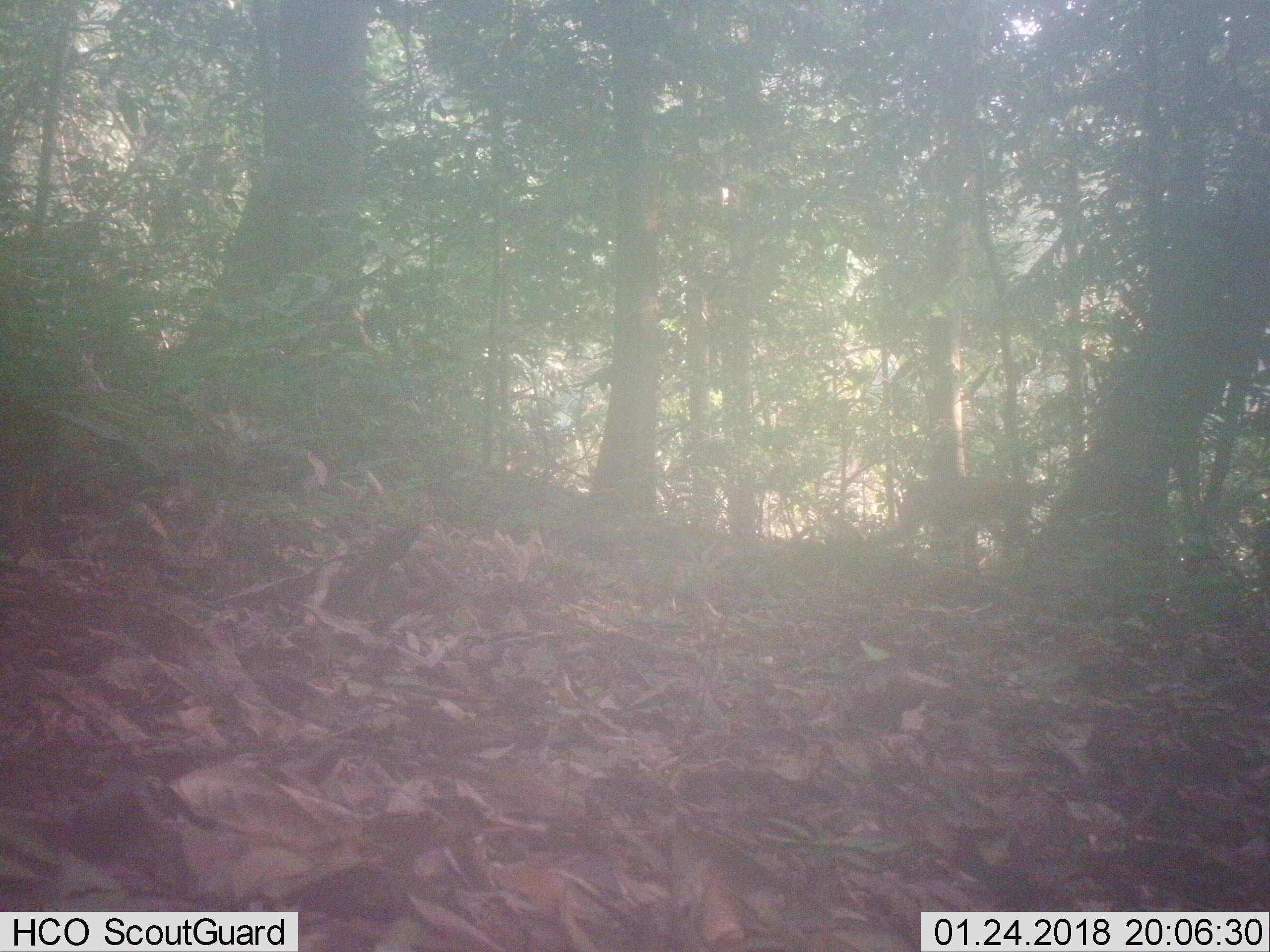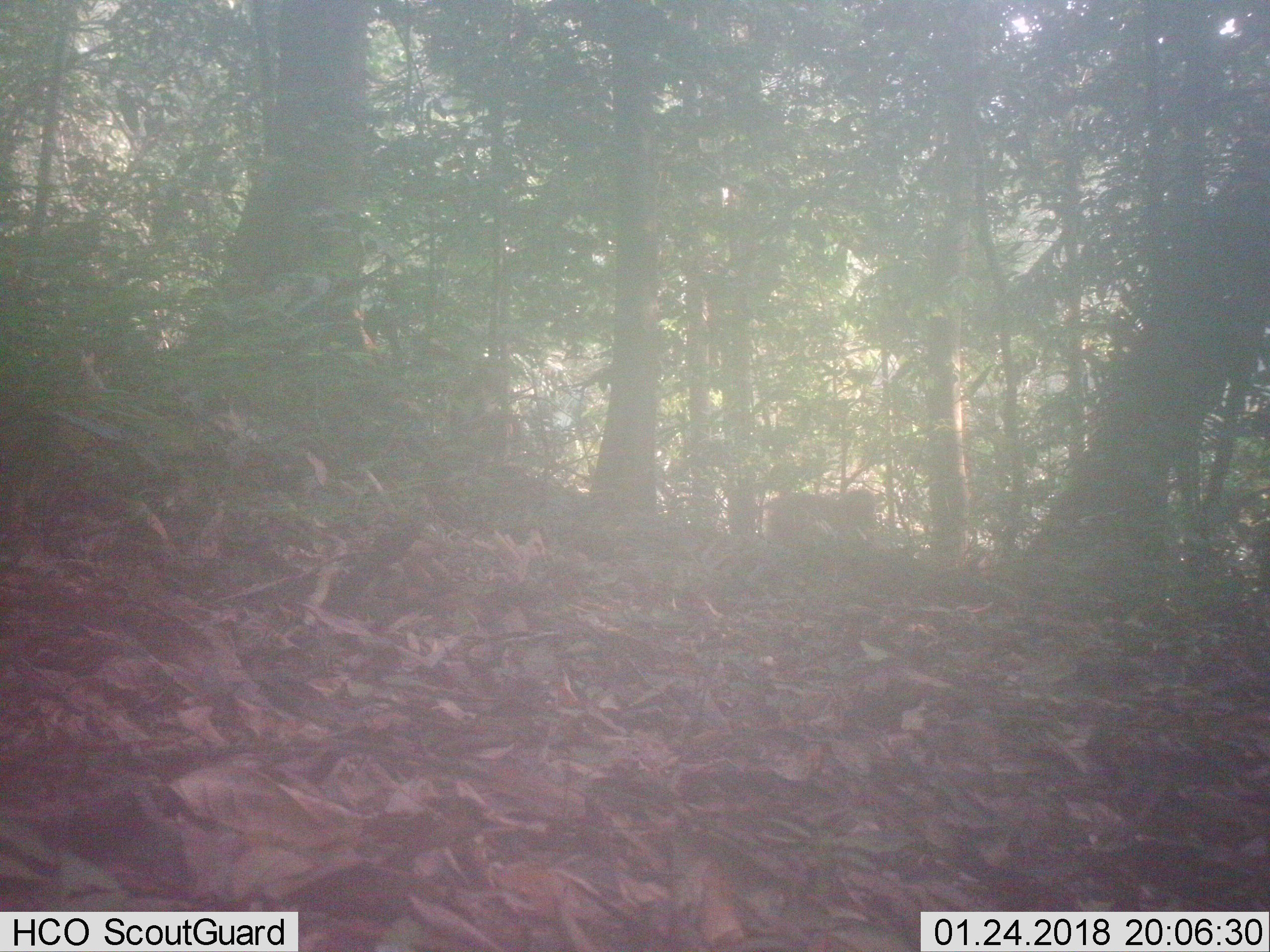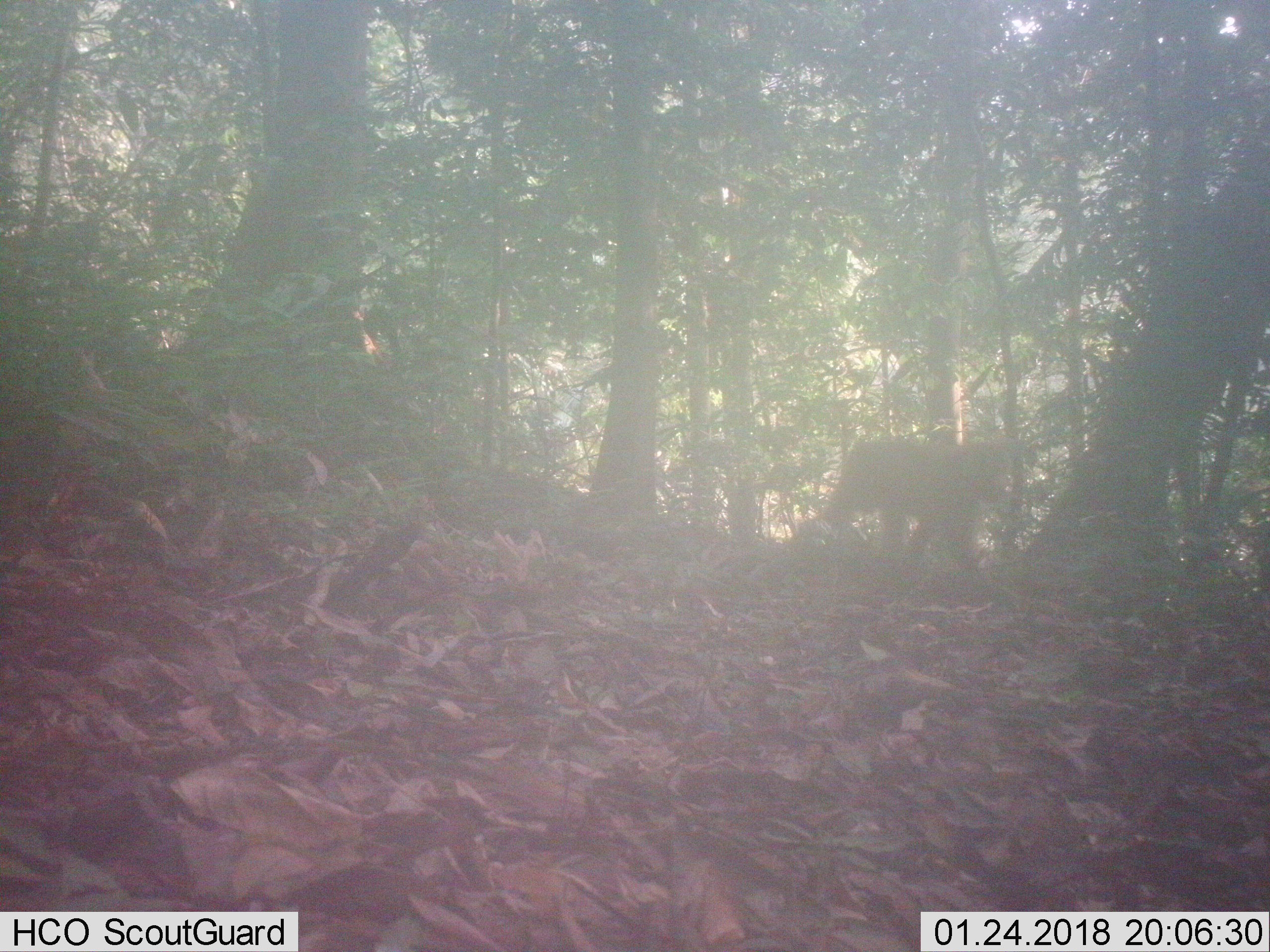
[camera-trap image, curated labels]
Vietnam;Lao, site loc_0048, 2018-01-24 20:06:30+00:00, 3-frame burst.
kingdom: Animalia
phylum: Chordata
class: Mammalia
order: Primates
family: Cercopithecidae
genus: Macaca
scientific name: Macaca arctoides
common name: stump-tailed macaque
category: stump tailed macaque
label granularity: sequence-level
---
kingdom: Animalia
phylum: Chordata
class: Aves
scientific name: Aves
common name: bird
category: unidentified bird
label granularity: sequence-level